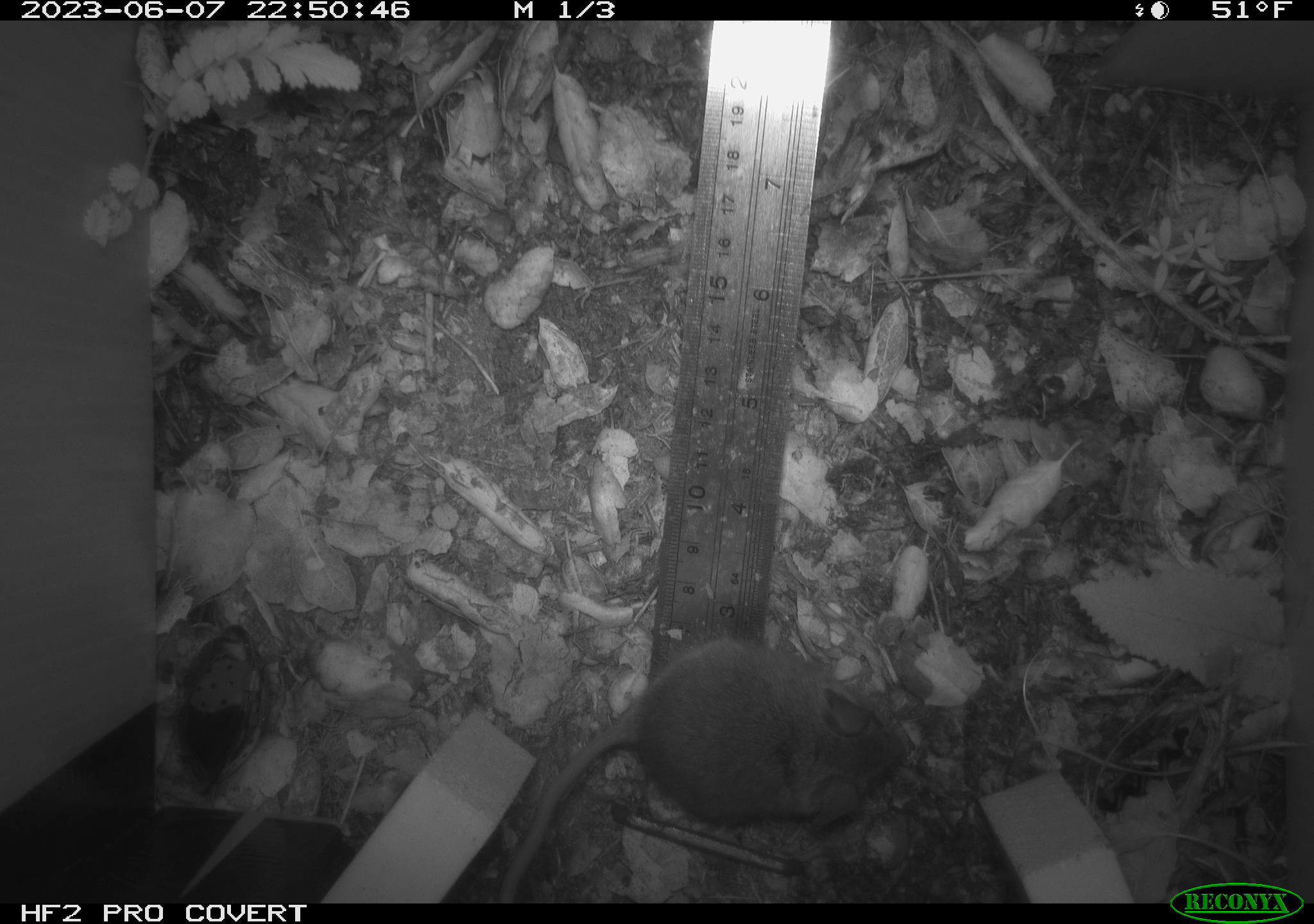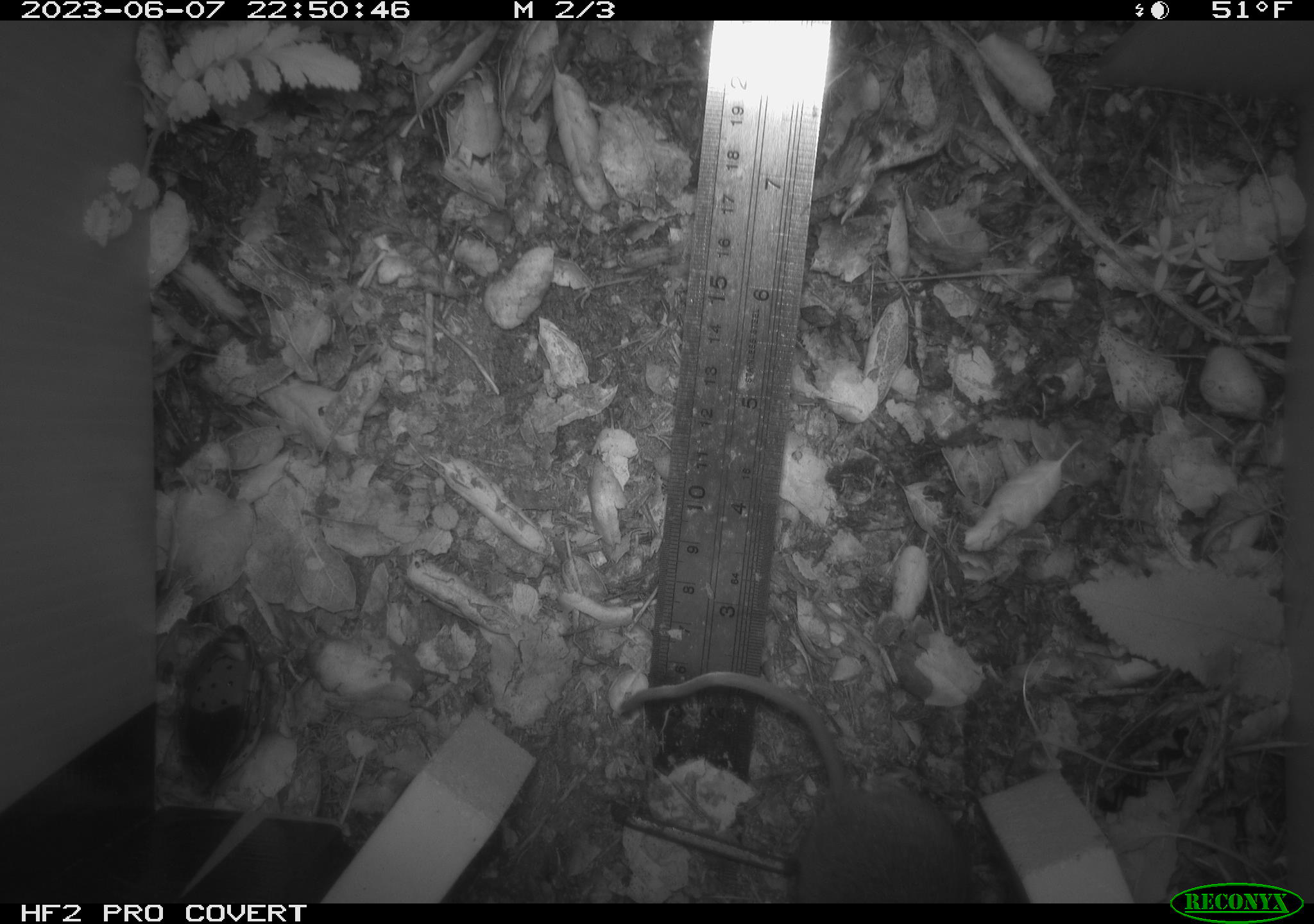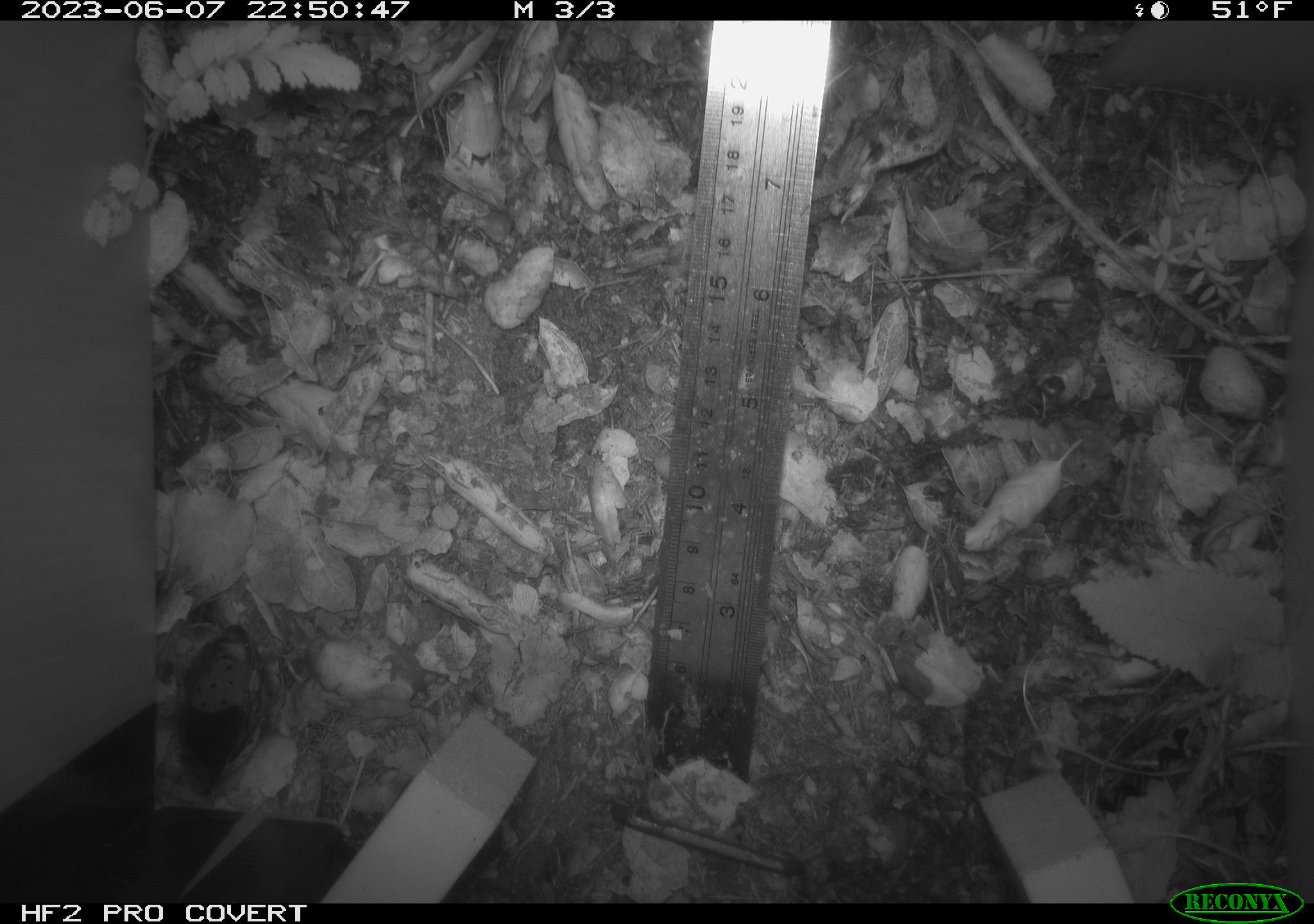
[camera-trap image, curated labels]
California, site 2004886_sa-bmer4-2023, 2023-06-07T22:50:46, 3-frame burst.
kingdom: Animalia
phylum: Chordata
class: Mammalia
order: Rodentia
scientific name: Rodentia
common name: mouse species